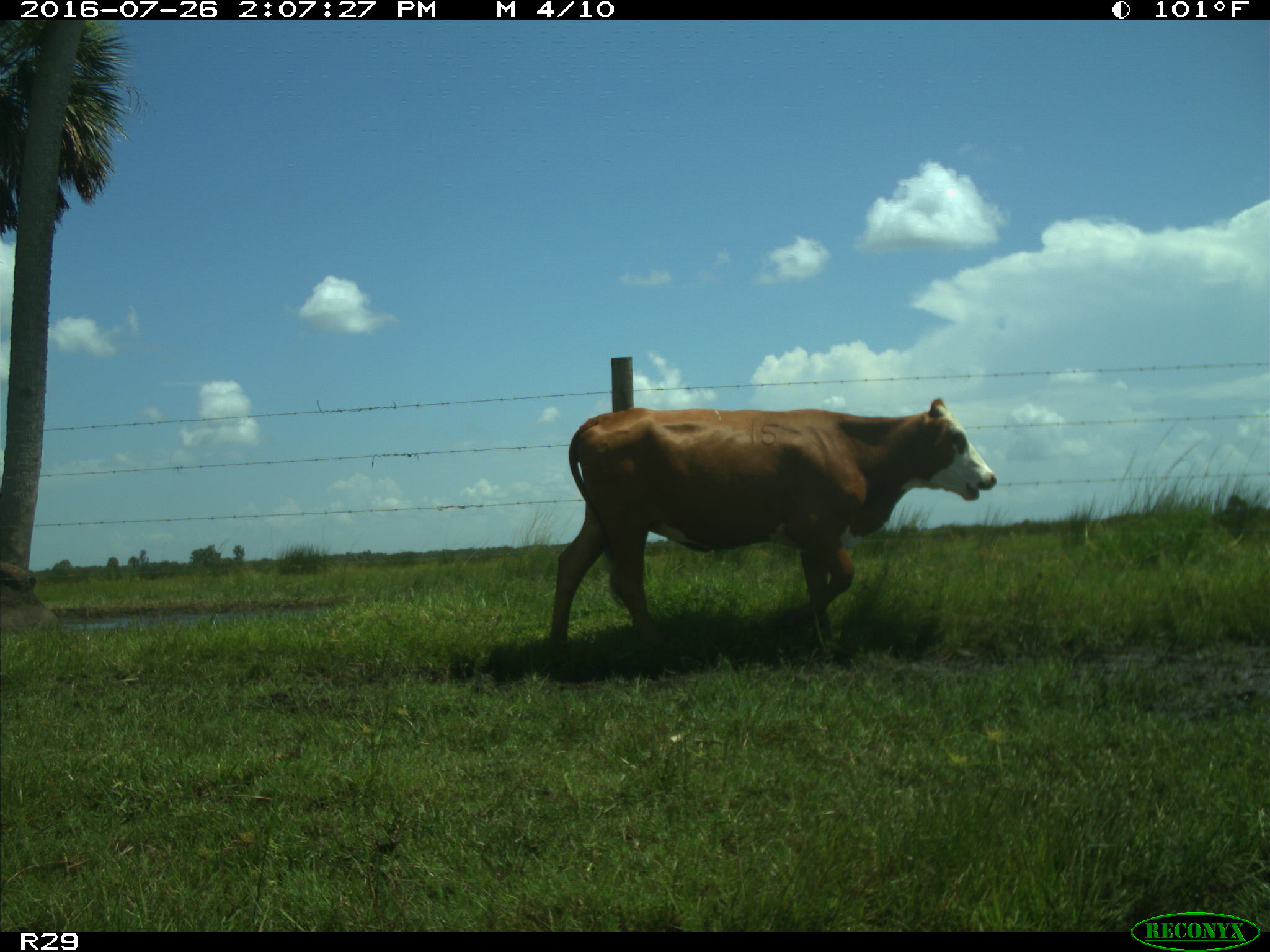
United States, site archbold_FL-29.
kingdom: Animalia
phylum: Chordata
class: Mammalia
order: Artiodactyla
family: Bovidae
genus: Bos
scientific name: Bos taurus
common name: domestic cow